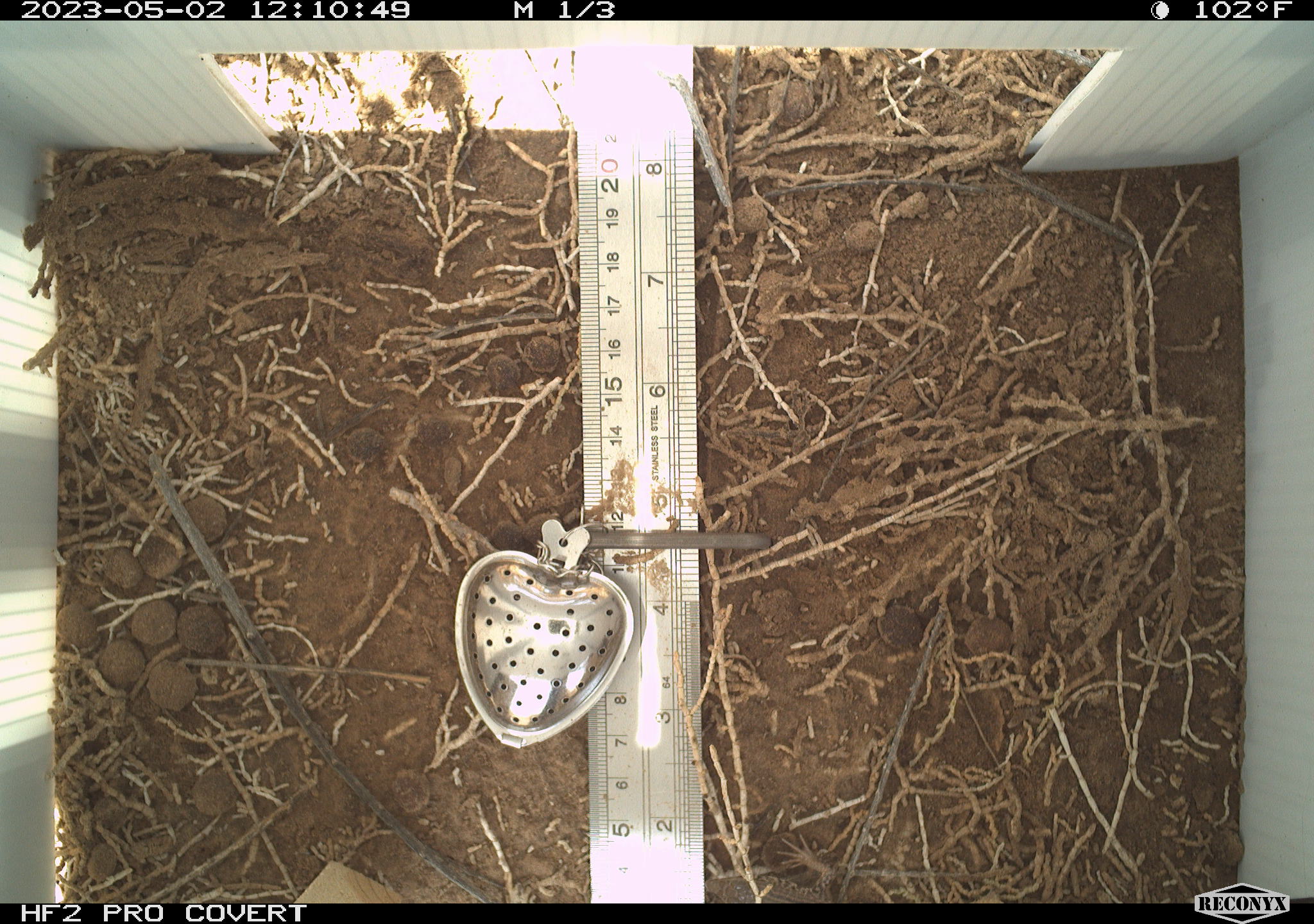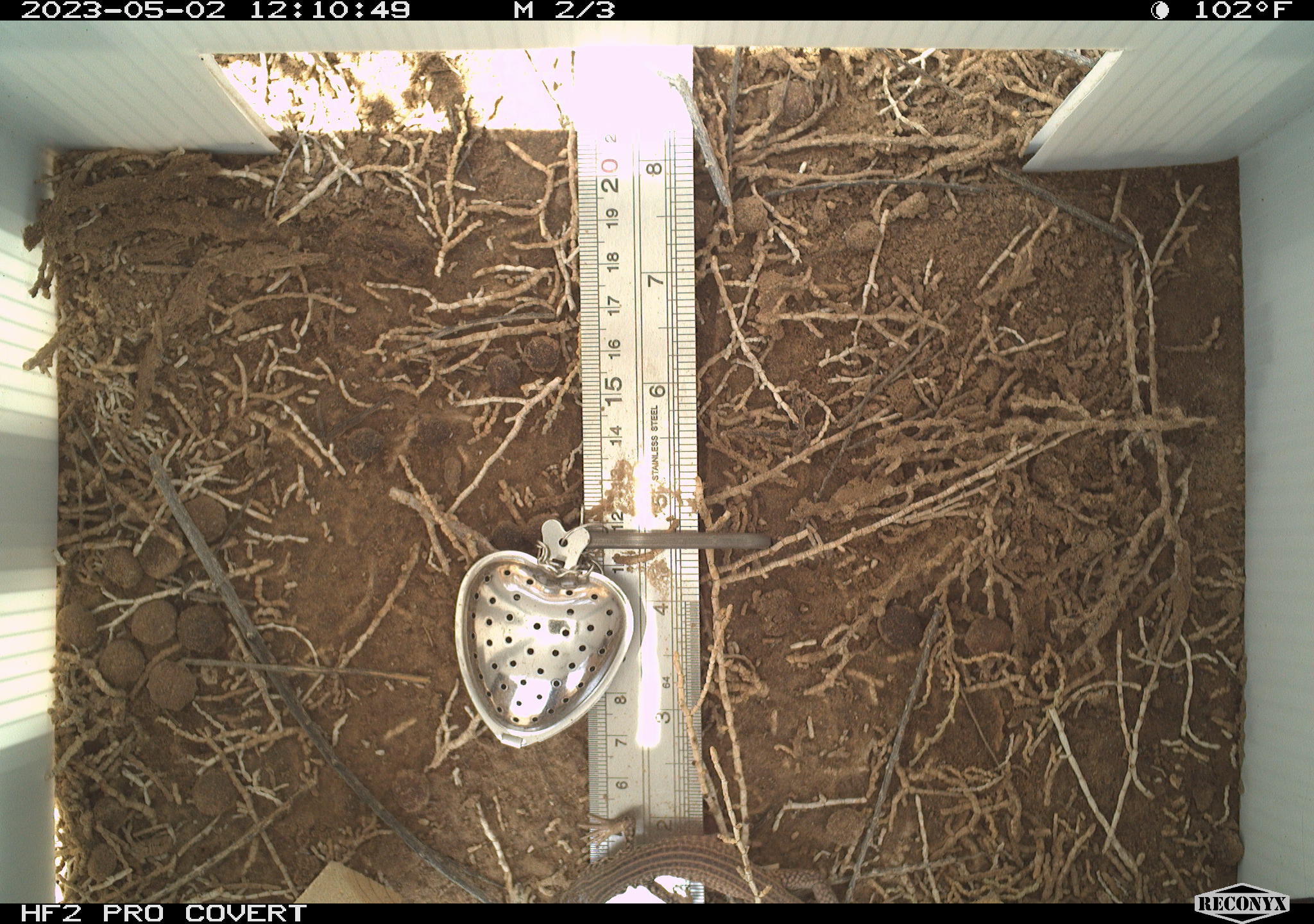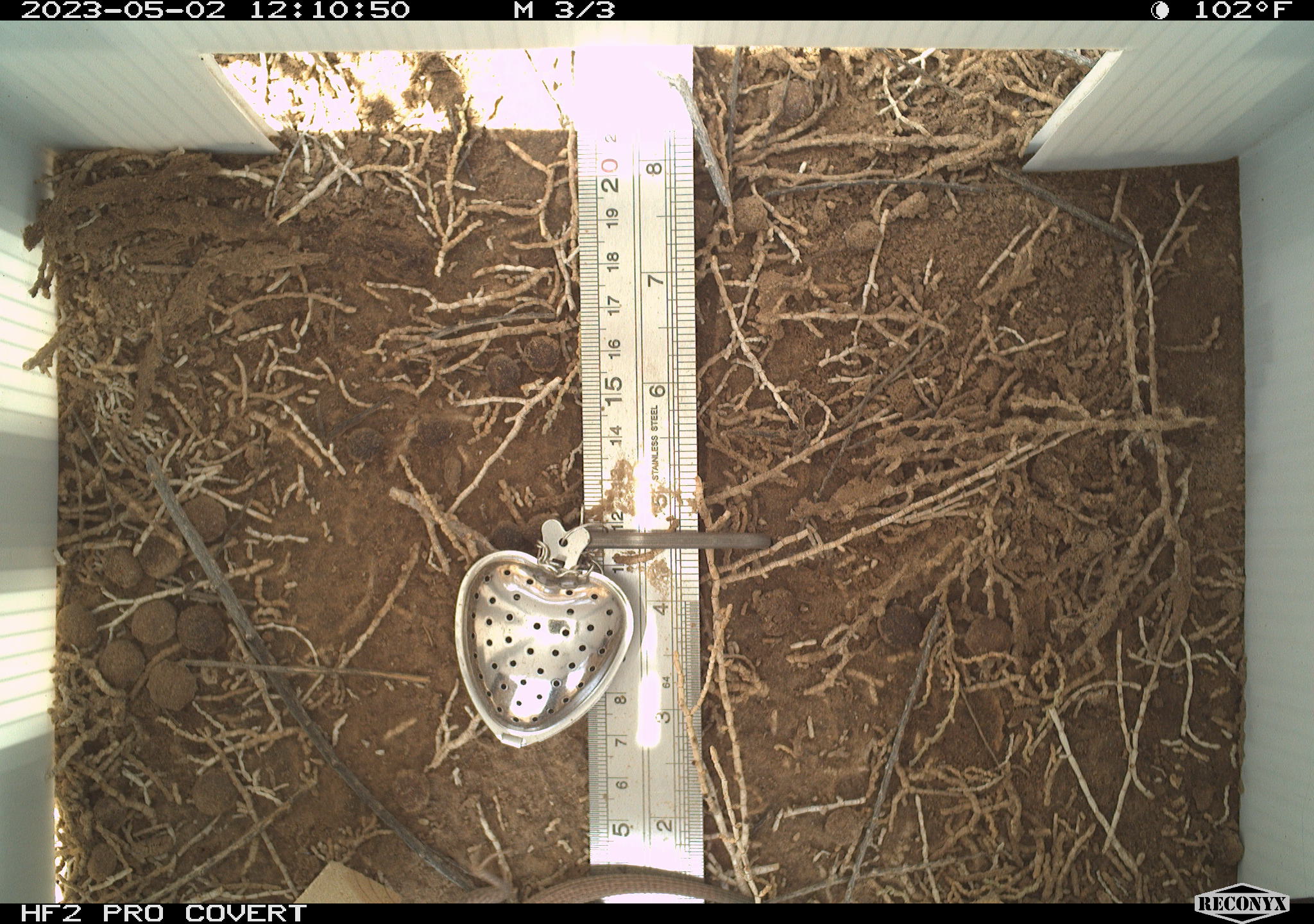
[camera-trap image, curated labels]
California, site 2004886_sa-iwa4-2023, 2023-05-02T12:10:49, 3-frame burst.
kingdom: Animalia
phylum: Chordata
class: Reptilia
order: Squamata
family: Teiidae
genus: Aspidoscelis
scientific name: Aspidoscelis tigris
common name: western whiptail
Western whiptail (Aspidoscelis tigris).